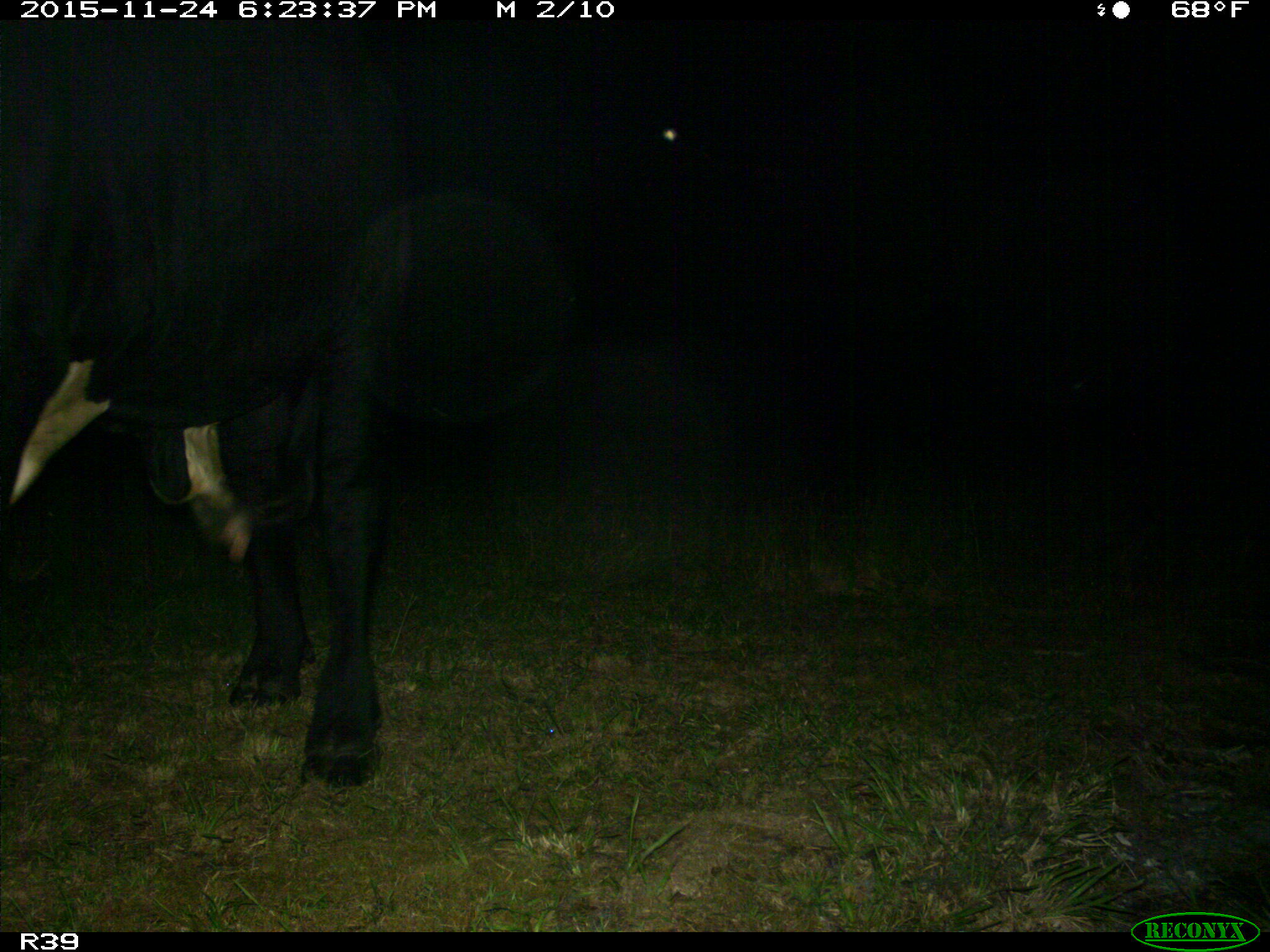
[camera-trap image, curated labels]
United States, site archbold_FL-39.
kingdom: Animalia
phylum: Chordata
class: Mammalia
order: Artiodactyla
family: Bovidae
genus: Bos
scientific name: Bos taurus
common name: domestic cow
Bos taurus (domestic cow).